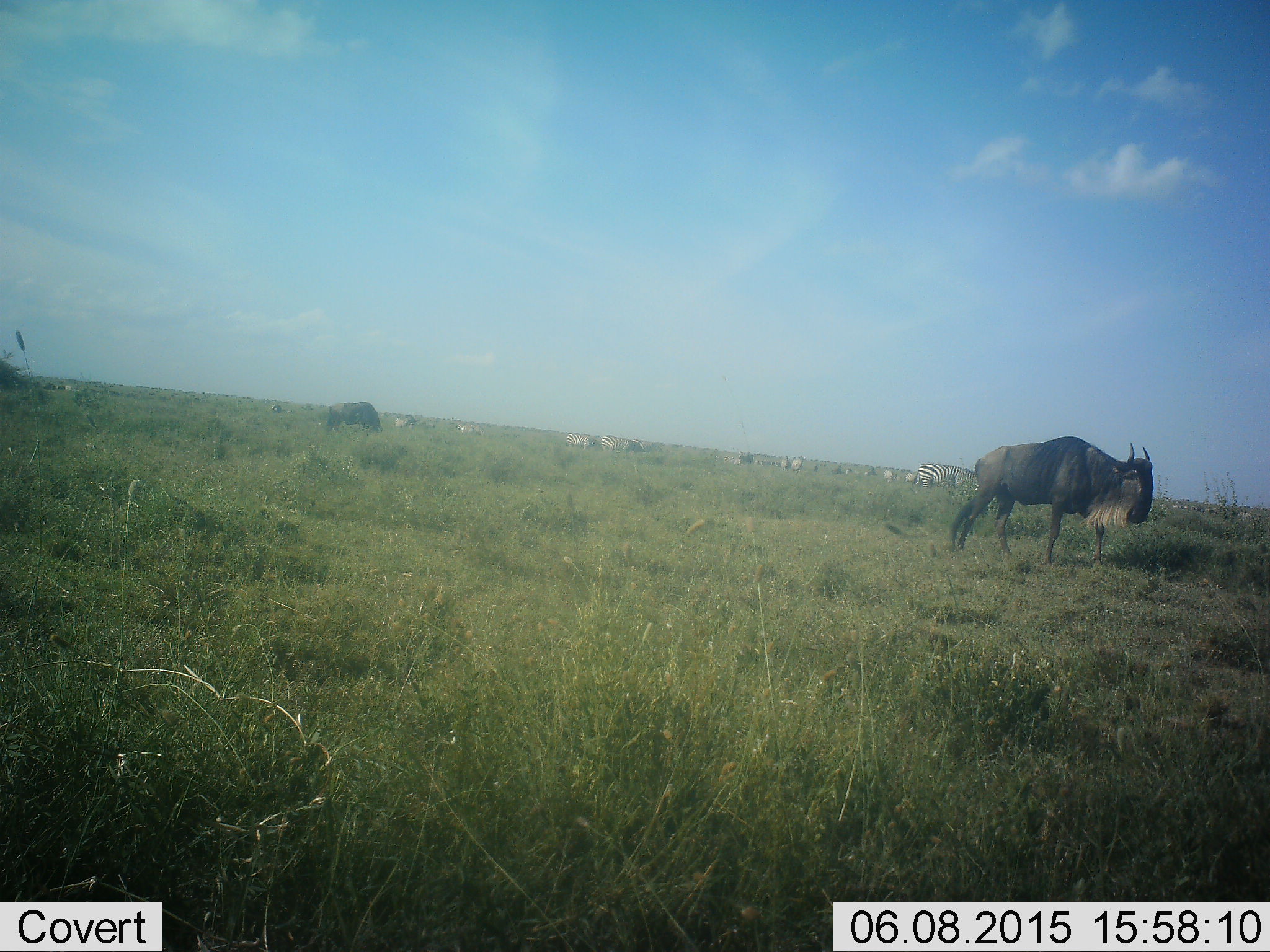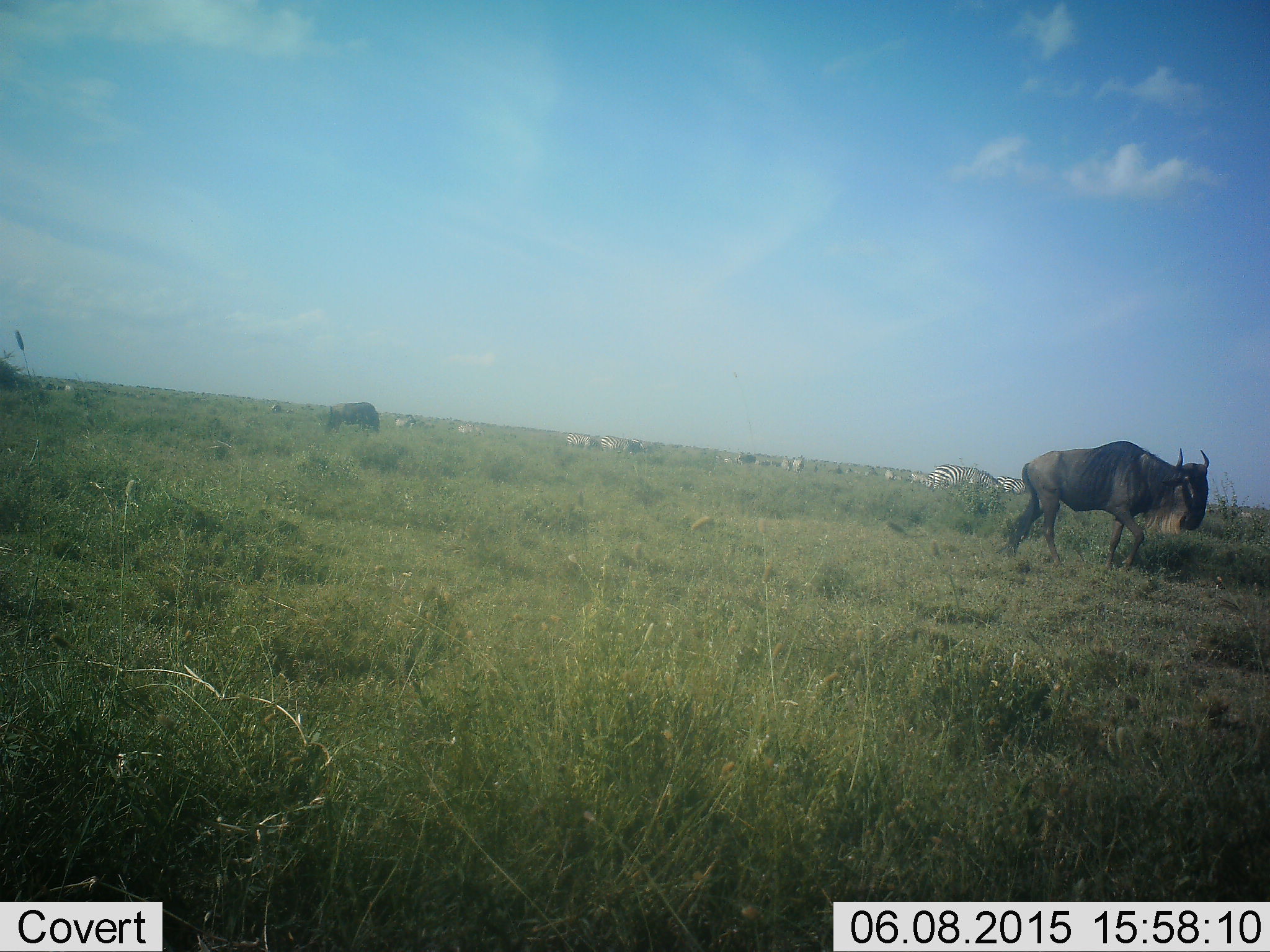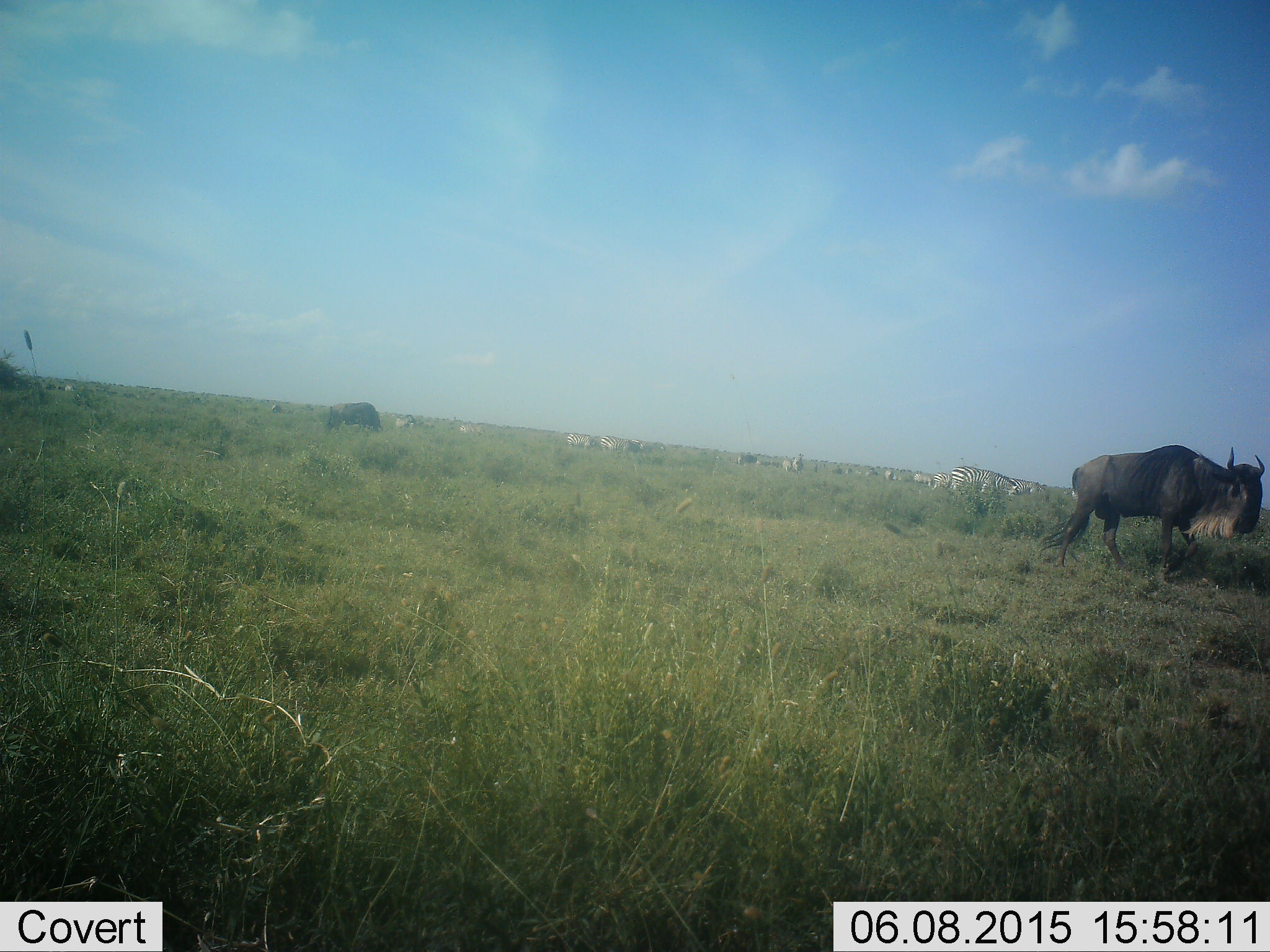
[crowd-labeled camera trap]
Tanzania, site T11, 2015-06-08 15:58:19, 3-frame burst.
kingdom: Animalia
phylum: Chordata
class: Mammalia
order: Artiodactyla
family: Bovidae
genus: Connochaetes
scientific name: Connochaetes taurinus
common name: blue wildebeest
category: wildebeest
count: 2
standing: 8%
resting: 0%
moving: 92%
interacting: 0%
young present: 0%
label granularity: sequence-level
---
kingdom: Animalia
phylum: Chordata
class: Mammalia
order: Perissodactyla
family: Equidae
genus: Equus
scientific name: Equus quagga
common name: plains zebra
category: zebra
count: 11-50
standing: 20%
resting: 0%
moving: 20%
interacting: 0%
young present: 0%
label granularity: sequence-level